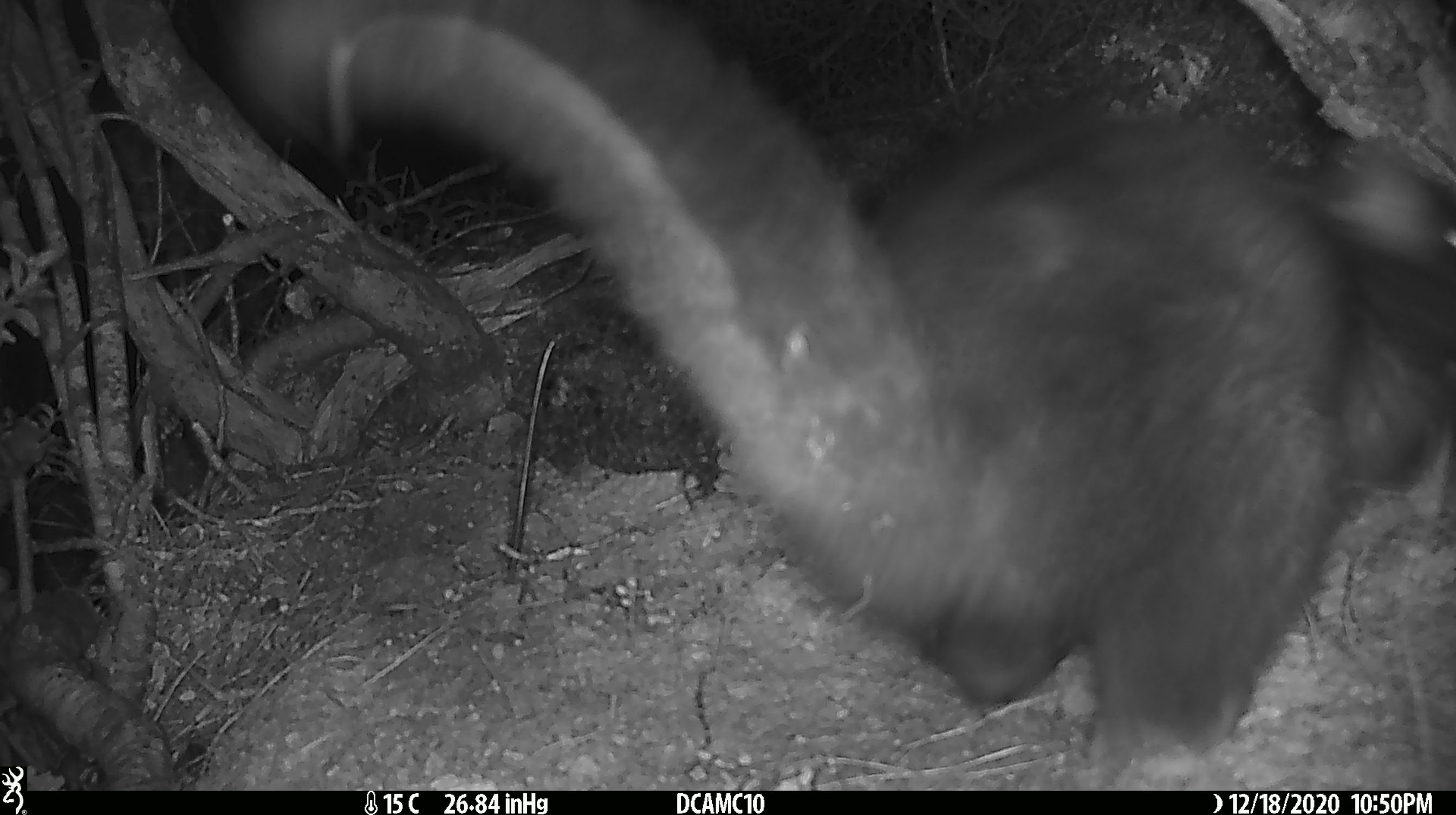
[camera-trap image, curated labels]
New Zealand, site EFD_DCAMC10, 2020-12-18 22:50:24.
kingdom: Animalia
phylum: Chordata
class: Mammalia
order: Diprotodontia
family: Phalangeridae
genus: Trichosurus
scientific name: Trichosurus vulpecula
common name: common brushtail possum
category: possum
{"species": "possum (common brushtail possum) (Trichosurus vulpecula)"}